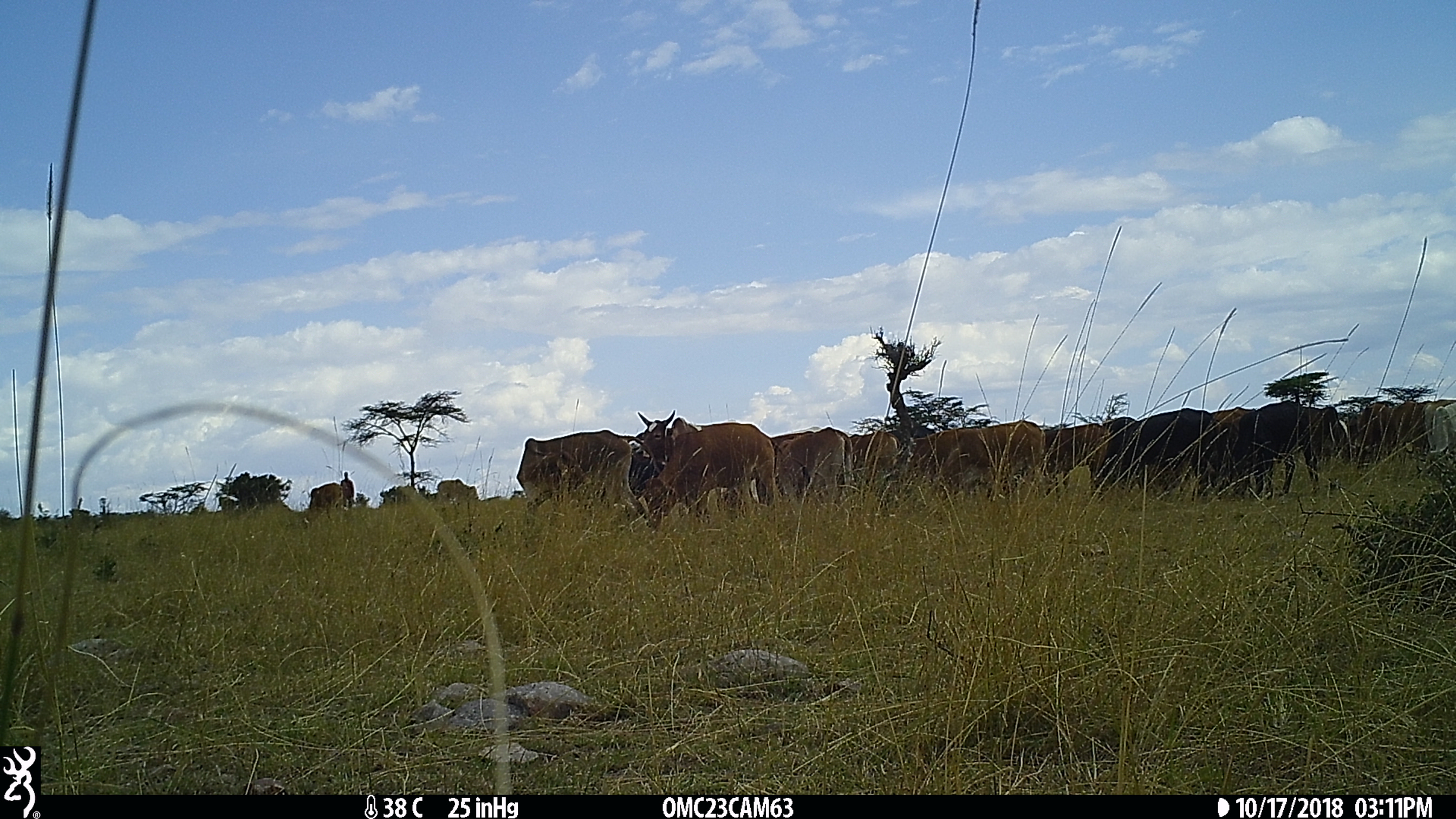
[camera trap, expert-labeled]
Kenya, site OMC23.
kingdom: Animalia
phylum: Chordata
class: Mammalia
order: Artiodactyla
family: Bovidae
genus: Bos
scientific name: Bos taurus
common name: cattle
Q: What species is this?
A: Cattle (Bos taurus).